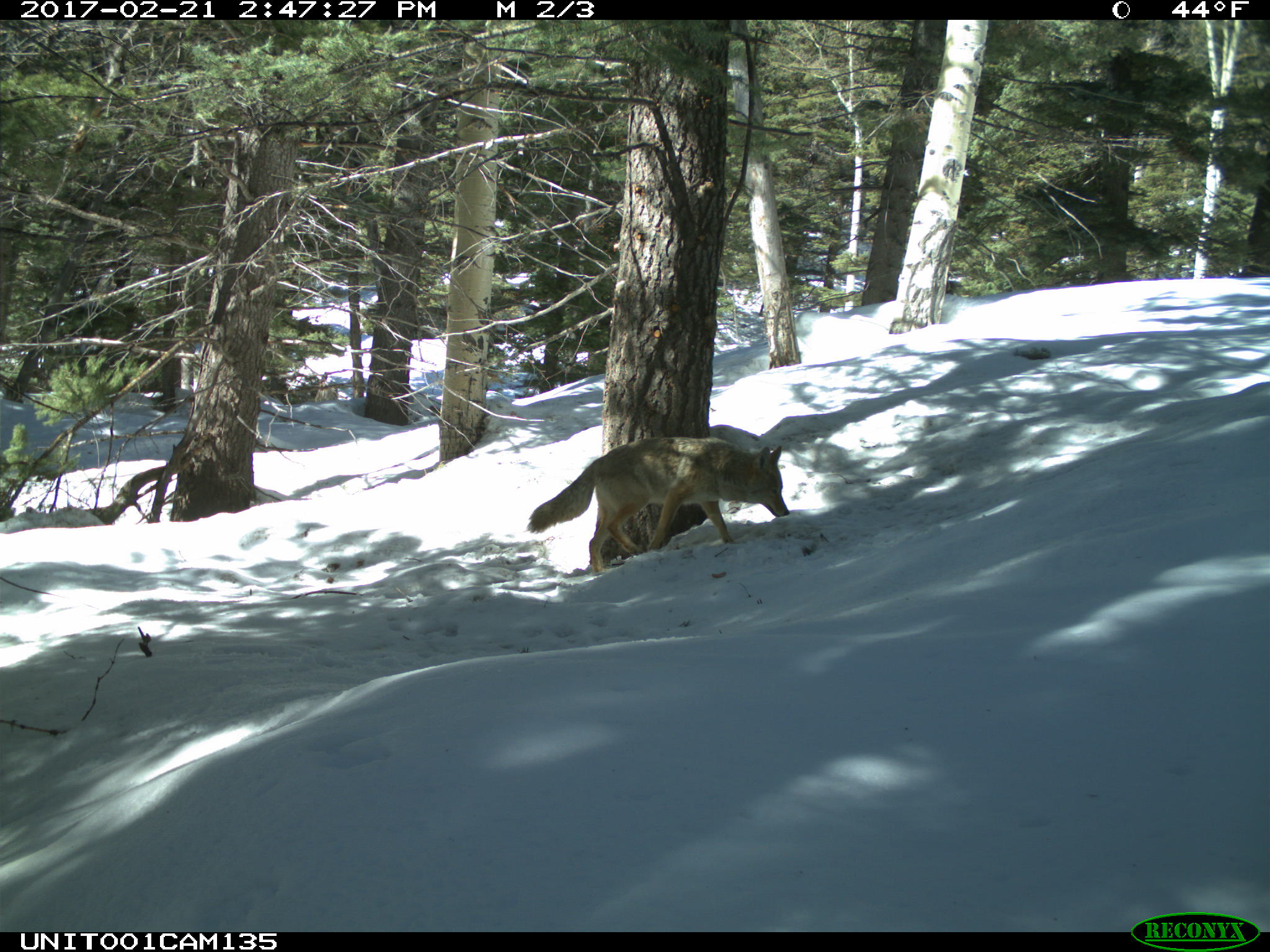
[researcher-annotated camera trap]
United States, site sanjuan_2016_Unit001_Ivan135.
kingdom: Animalia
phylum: Chordata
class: Mammalia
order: Carnivora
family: Canidae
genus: Canis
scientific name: Canis latrans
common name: coyote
Canis latrans (coyote).